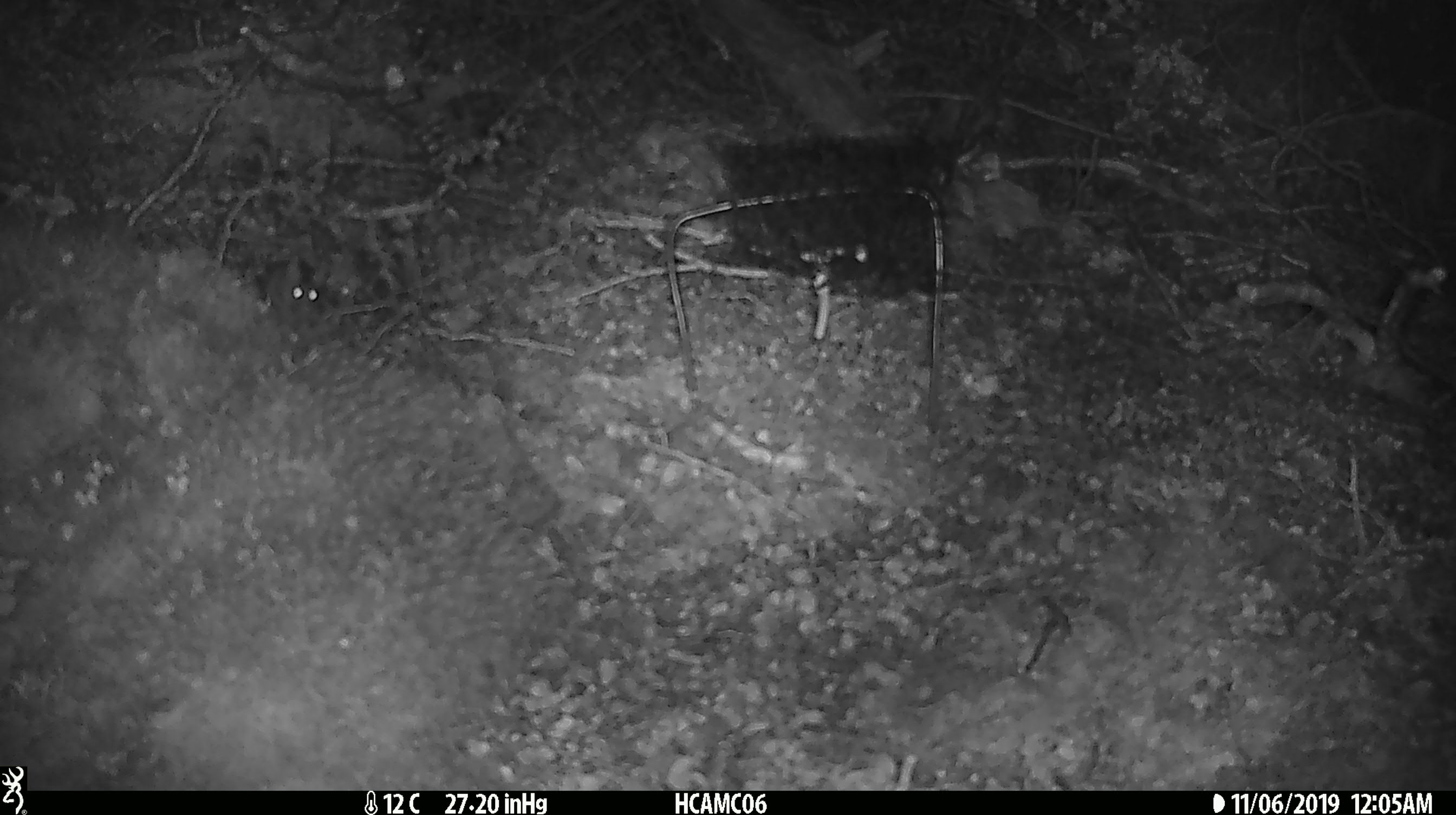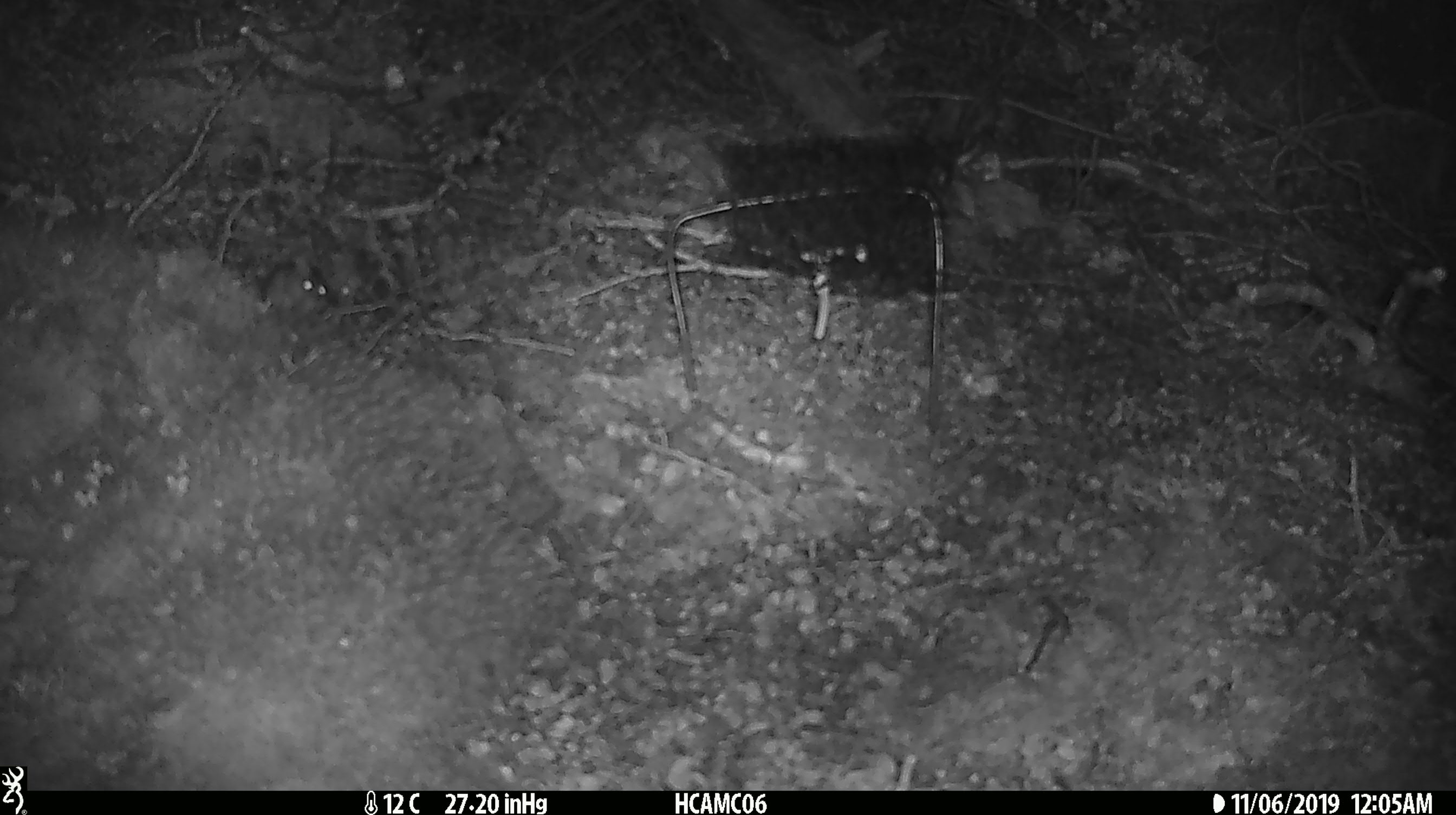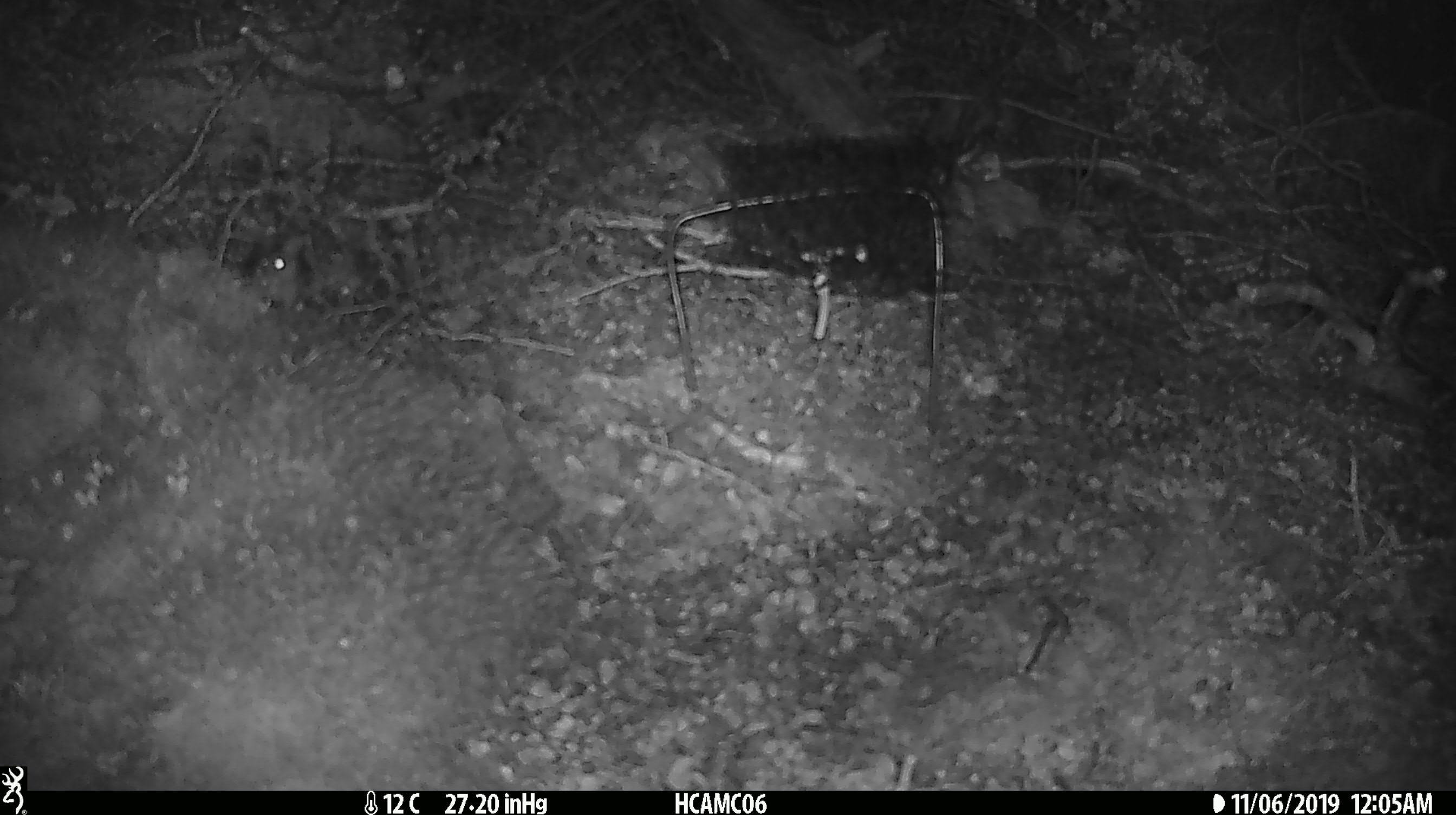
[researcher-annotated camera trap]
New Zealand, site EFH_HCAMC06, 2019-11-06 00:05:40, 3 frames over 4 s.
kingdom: Animalia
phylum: Chordata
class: Mammalia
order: Rodentia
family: Muridae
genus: Mus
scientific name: Mus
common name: mouse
Mouse (Mus).